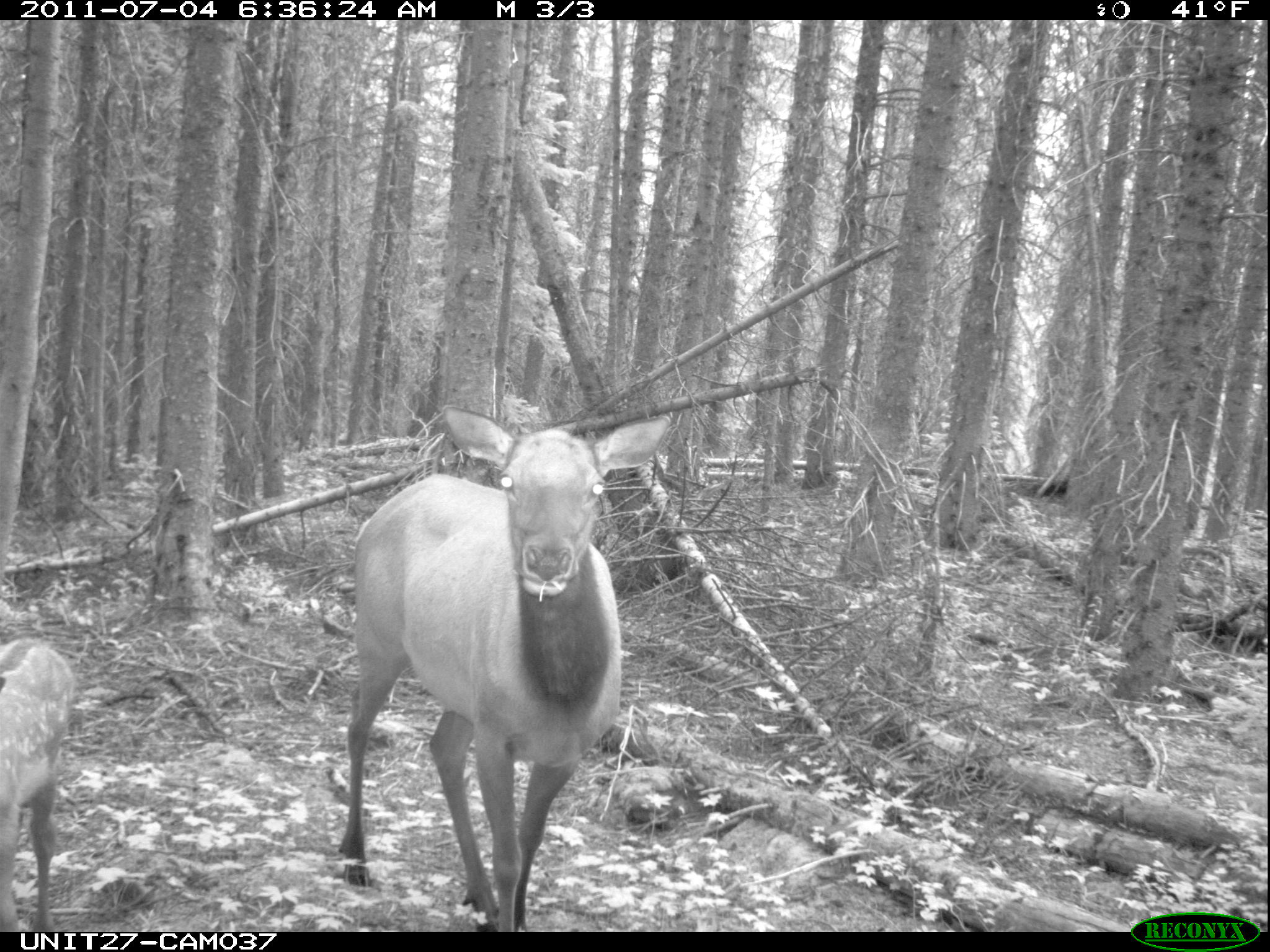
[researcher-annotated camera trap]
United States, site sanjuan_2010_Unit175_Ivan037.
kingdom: Animalia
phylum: Chordata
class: Mammalia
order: Artiodactyla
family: Cervidae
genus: Cervus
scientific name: Cervus elaphus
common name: red deer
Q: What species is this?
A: Cervus elaphus (red deer).